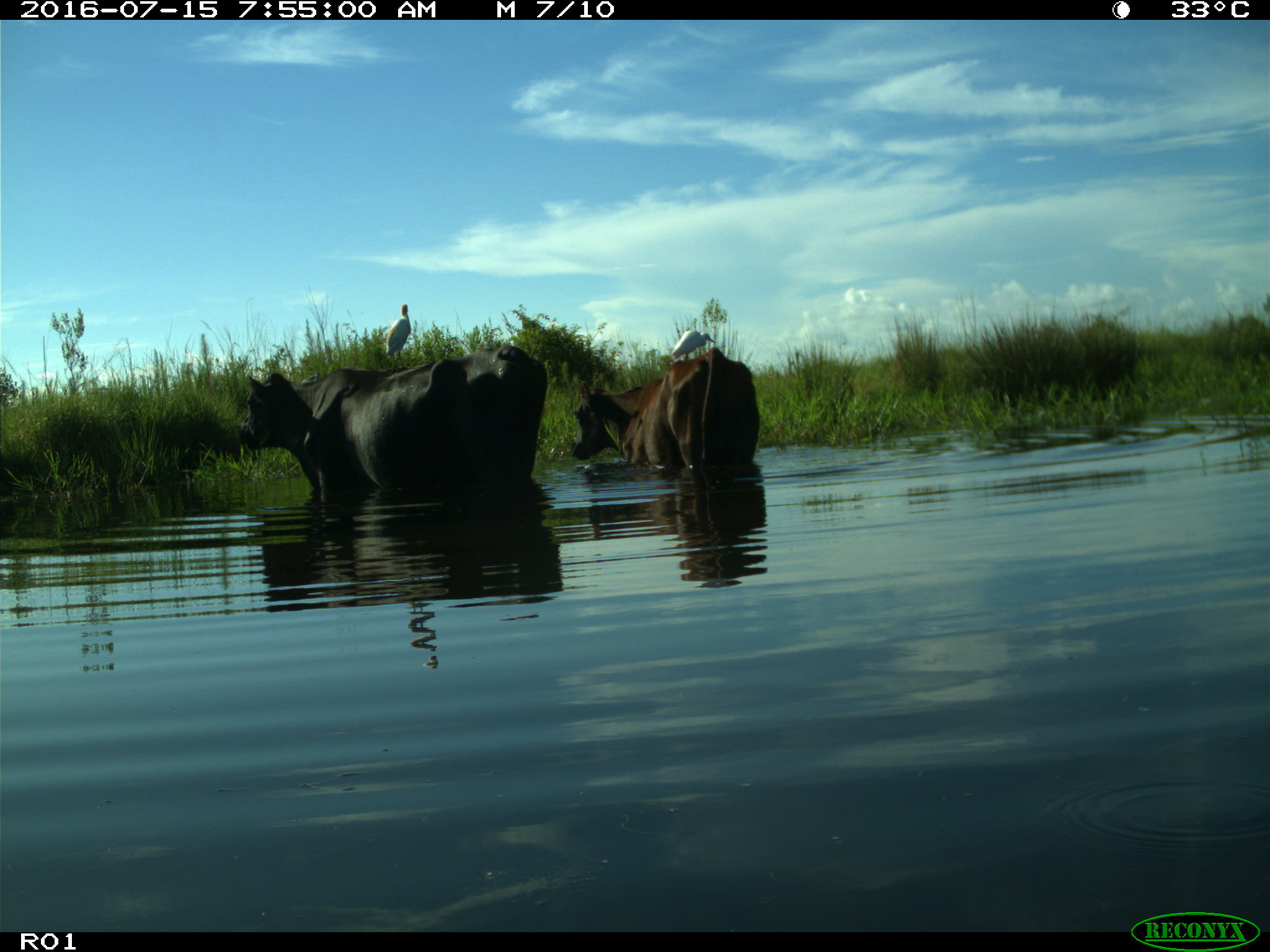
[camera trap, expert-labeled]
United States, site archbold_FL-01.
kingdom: Animalia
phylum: Chordata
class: Mammalia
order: Artiodactyla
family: Bovidae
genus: Bos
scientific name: Bos taurus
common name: domestic cow